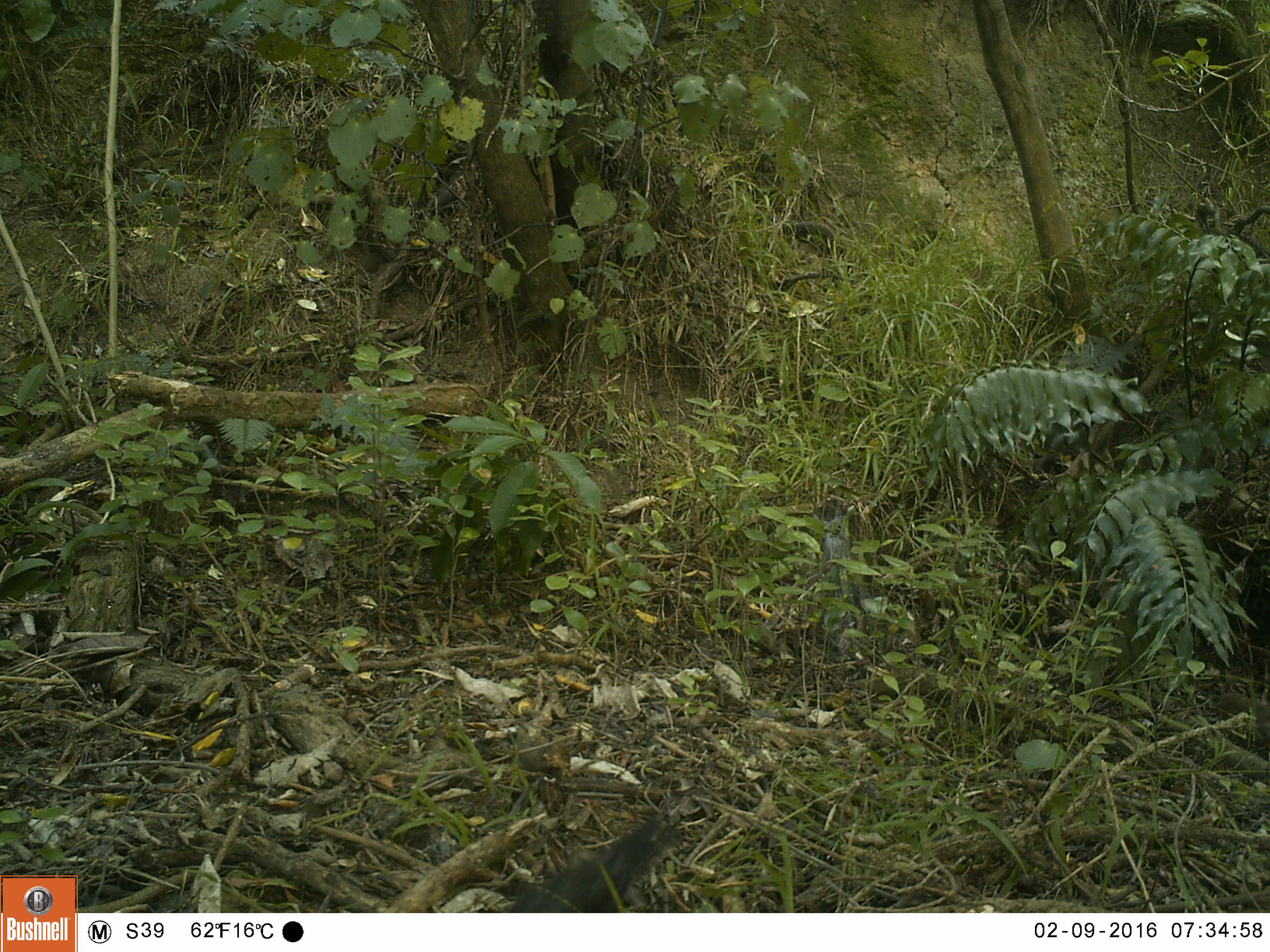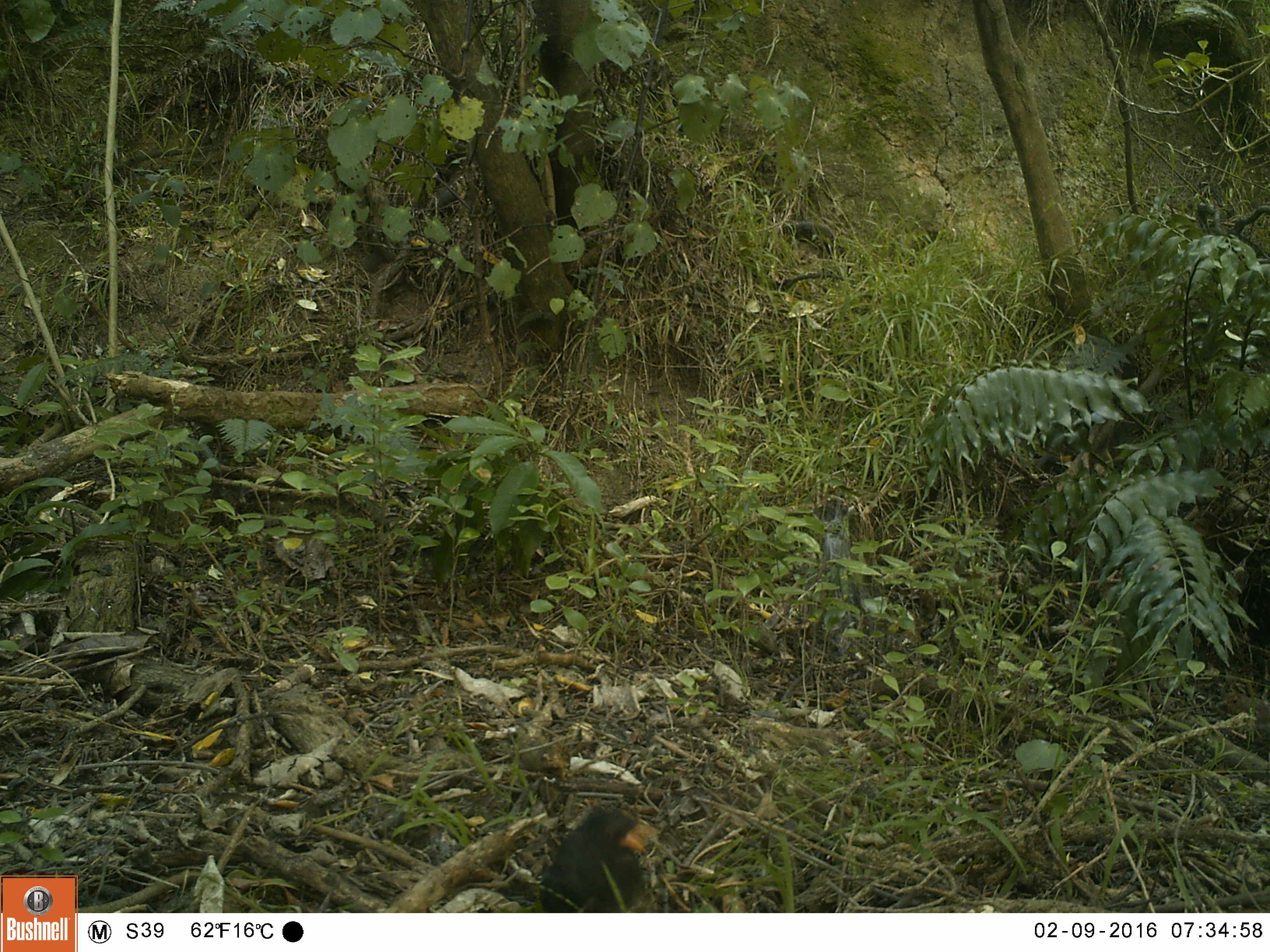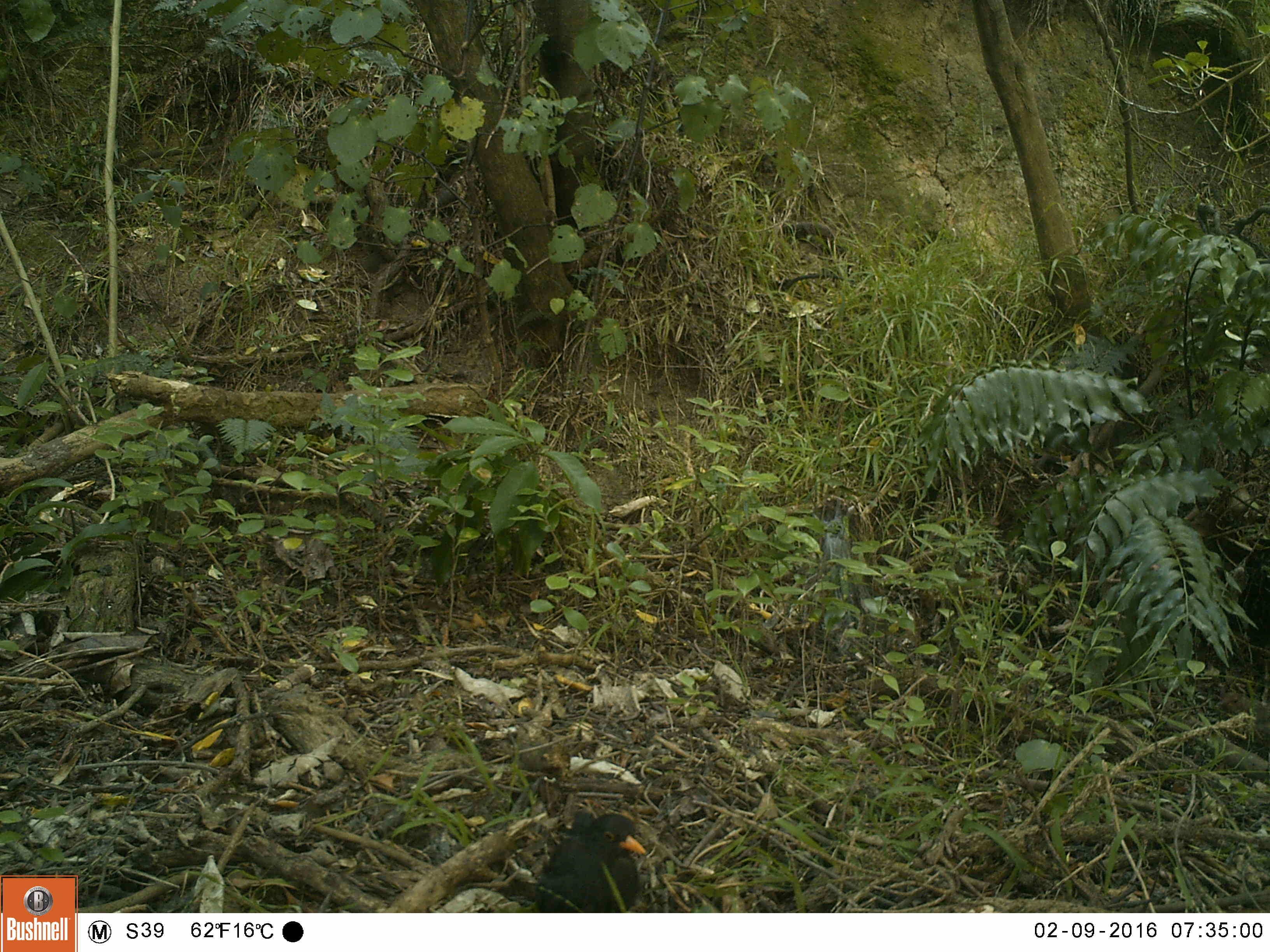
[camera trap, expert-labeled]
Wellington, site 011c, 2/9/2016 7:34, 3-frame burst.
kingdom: Animalia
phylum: Chordata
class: Aves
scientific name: Aves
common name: bird